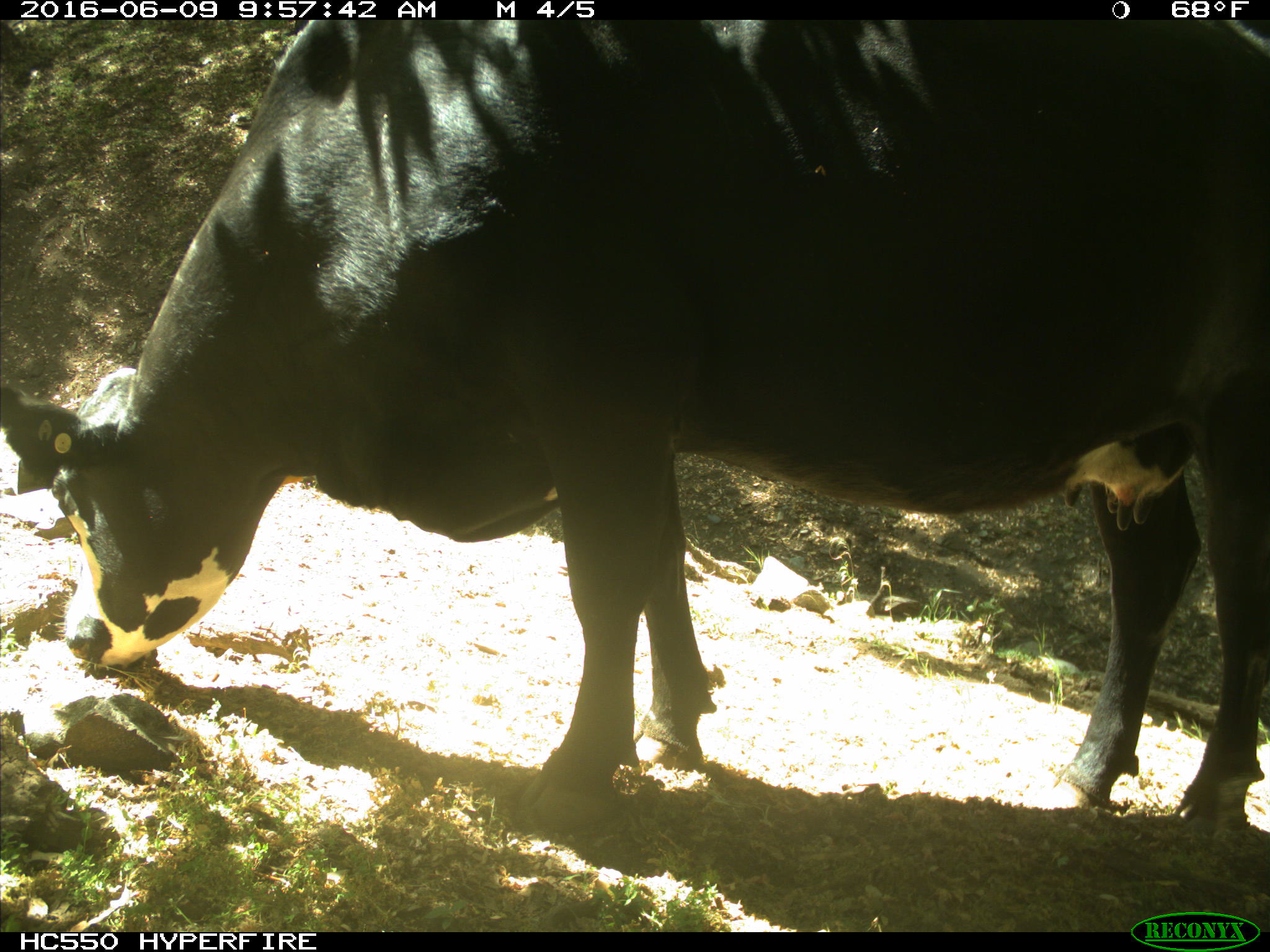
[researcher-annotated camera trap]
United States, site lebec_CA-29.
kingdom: Animalia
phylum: Chordata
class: Mammalia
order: Artiodactyla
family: Bovidae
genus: Bos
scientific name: Bos taurus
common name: domestic cow